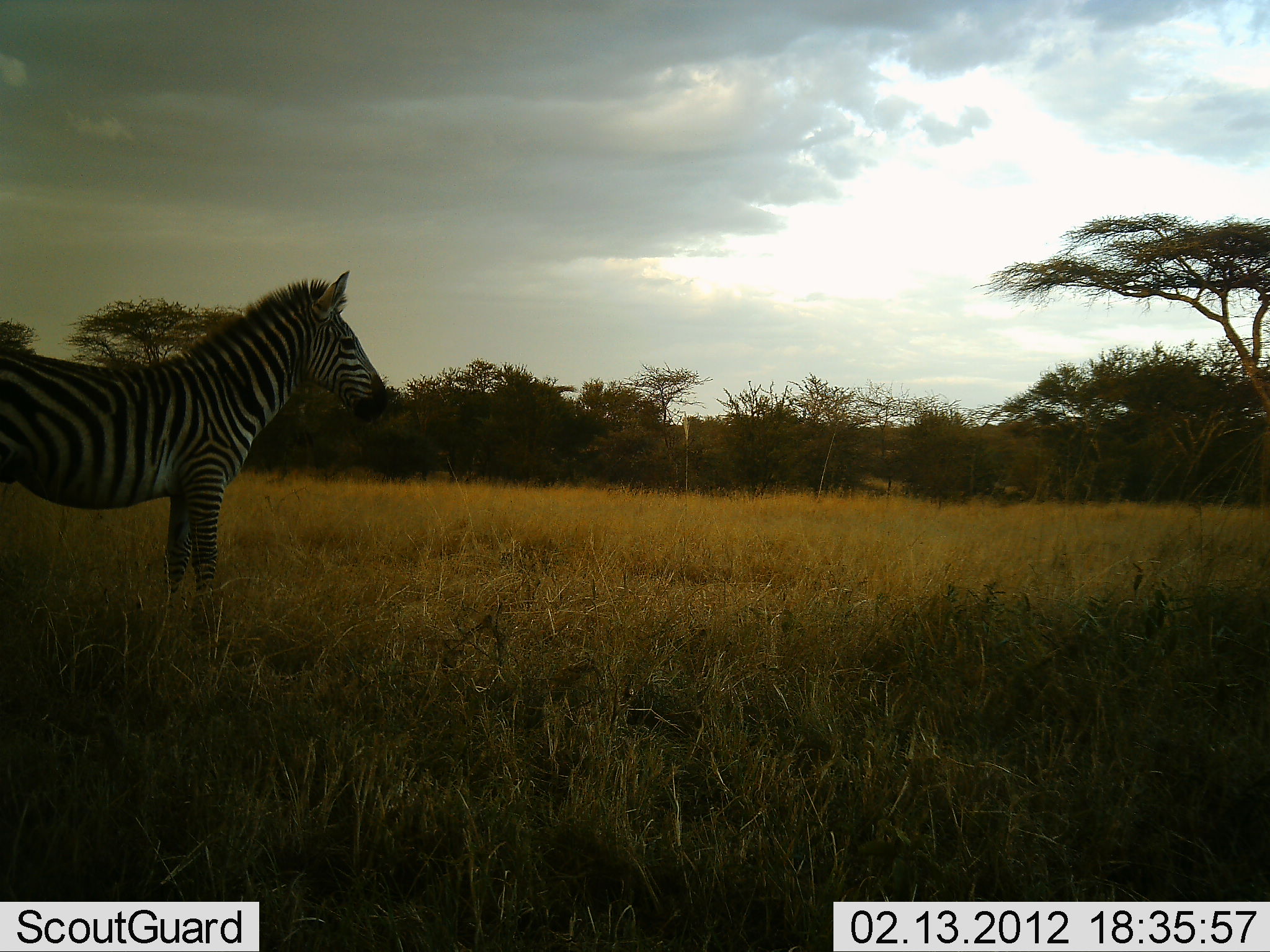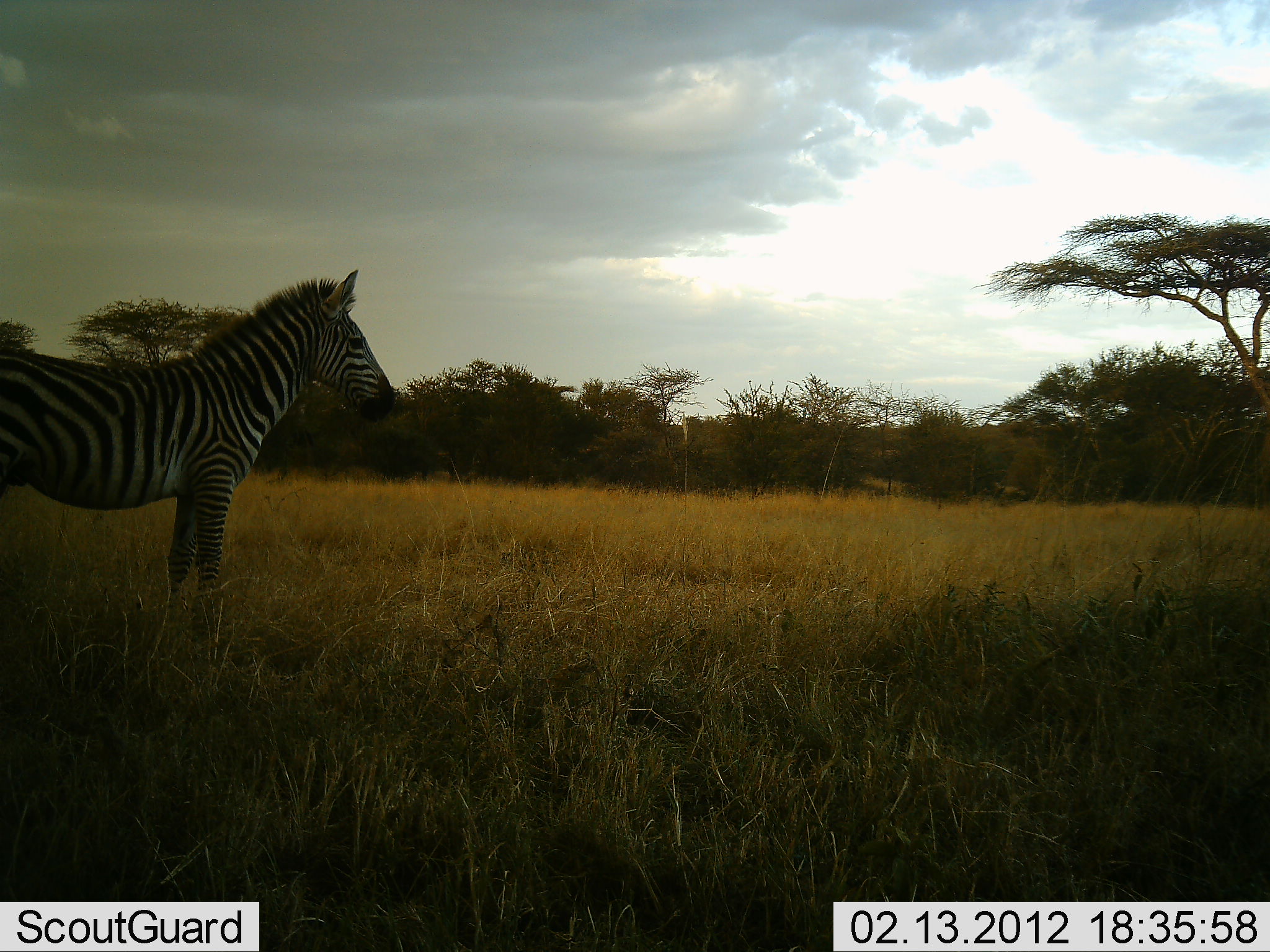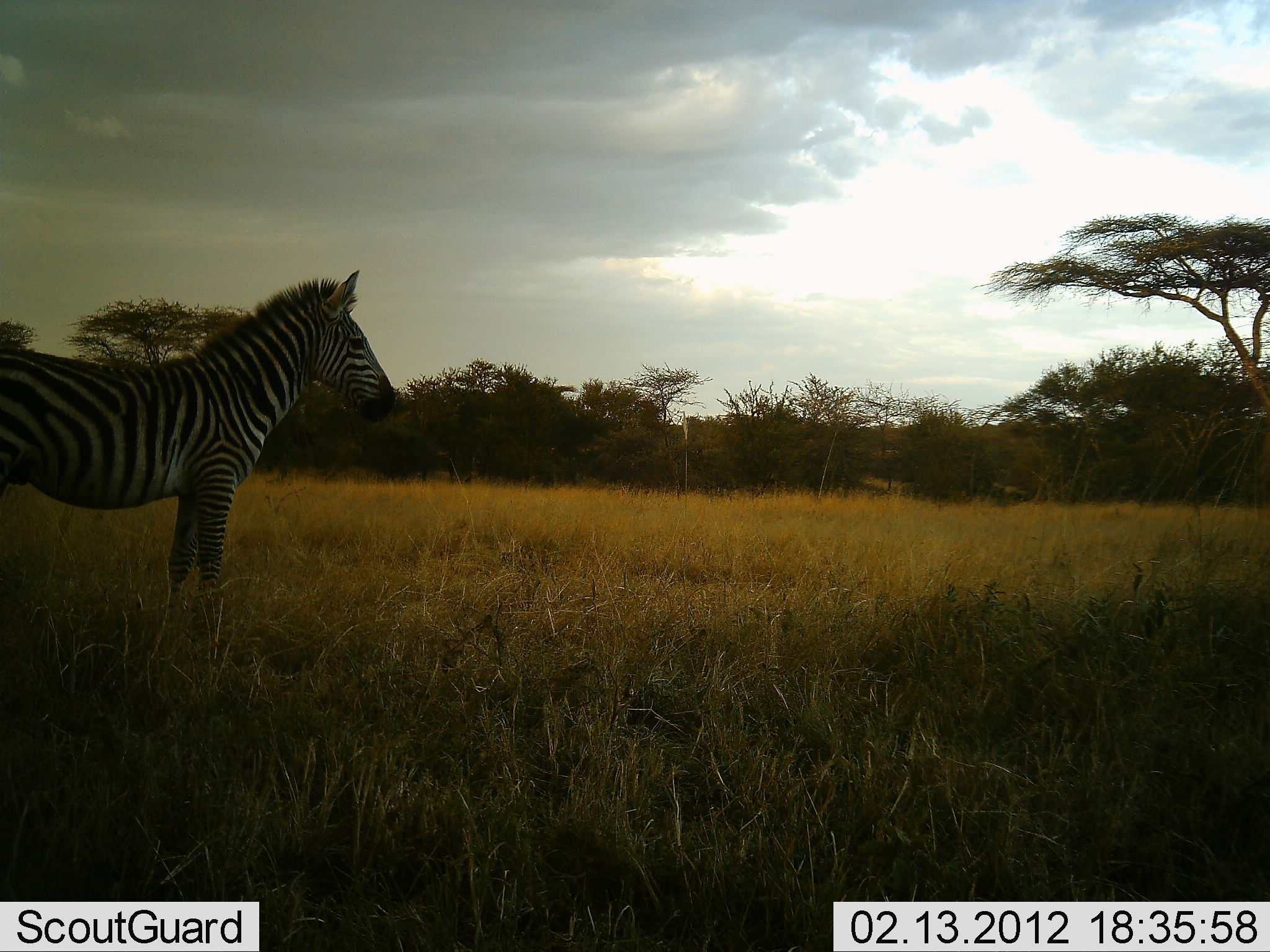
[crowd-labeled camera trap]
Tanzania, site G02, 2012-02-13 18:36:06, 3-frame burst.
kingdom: Animalia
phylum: Chordata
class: Mammalia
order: Perissodactyla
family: Equidae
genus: Equus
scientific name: Equus quagga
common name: plains zebra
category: zebra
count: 1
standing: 100%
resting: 0%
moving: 5%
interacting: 0%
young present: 0%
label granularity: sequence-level